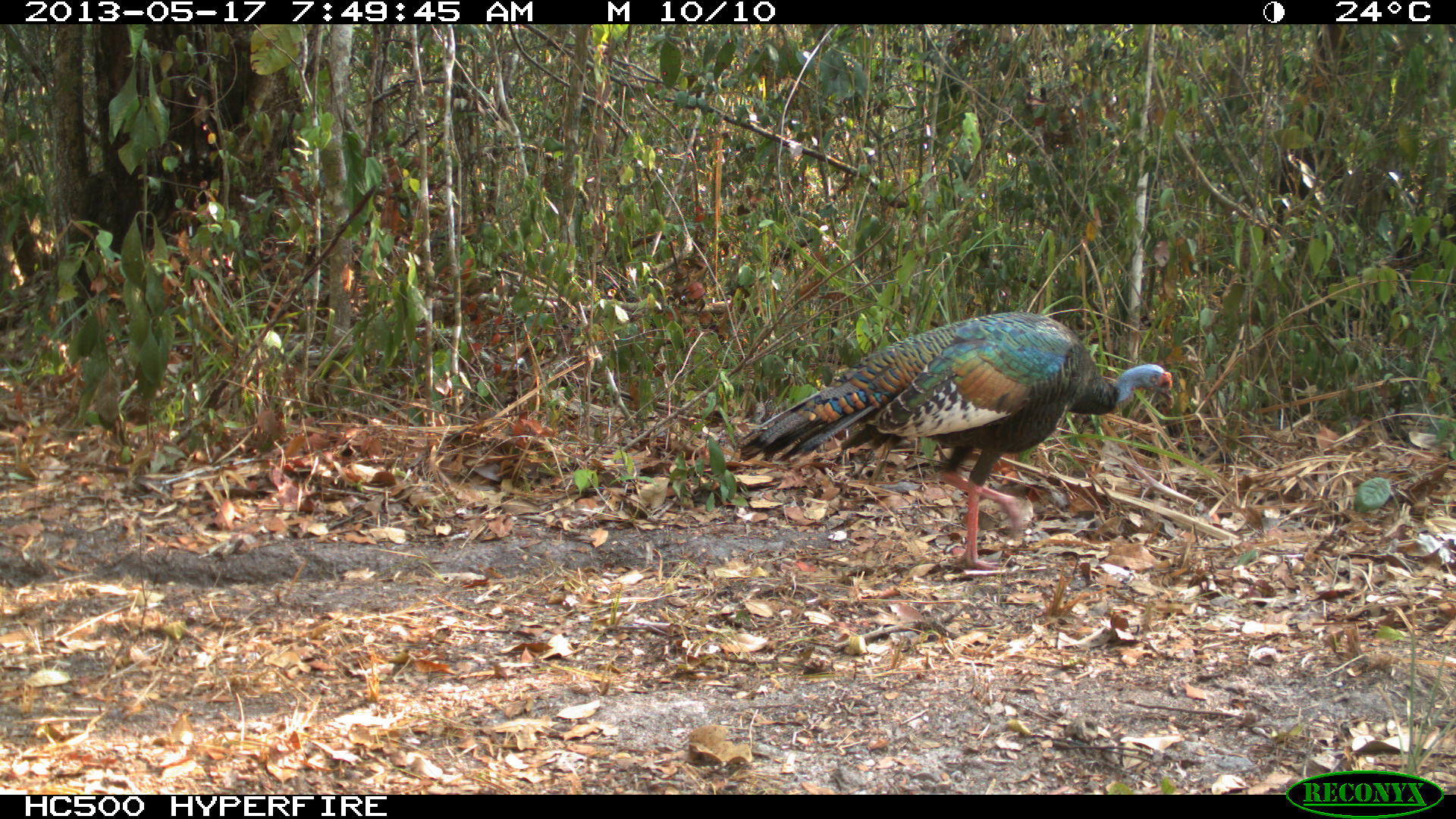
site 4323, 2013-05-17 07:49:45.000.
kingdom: Animalia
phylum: Chordata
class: Aves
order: Galliformes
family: Phasianidae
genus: Meleagris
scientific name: Meleagris ocellata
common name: ocellated turkey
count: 1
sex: female